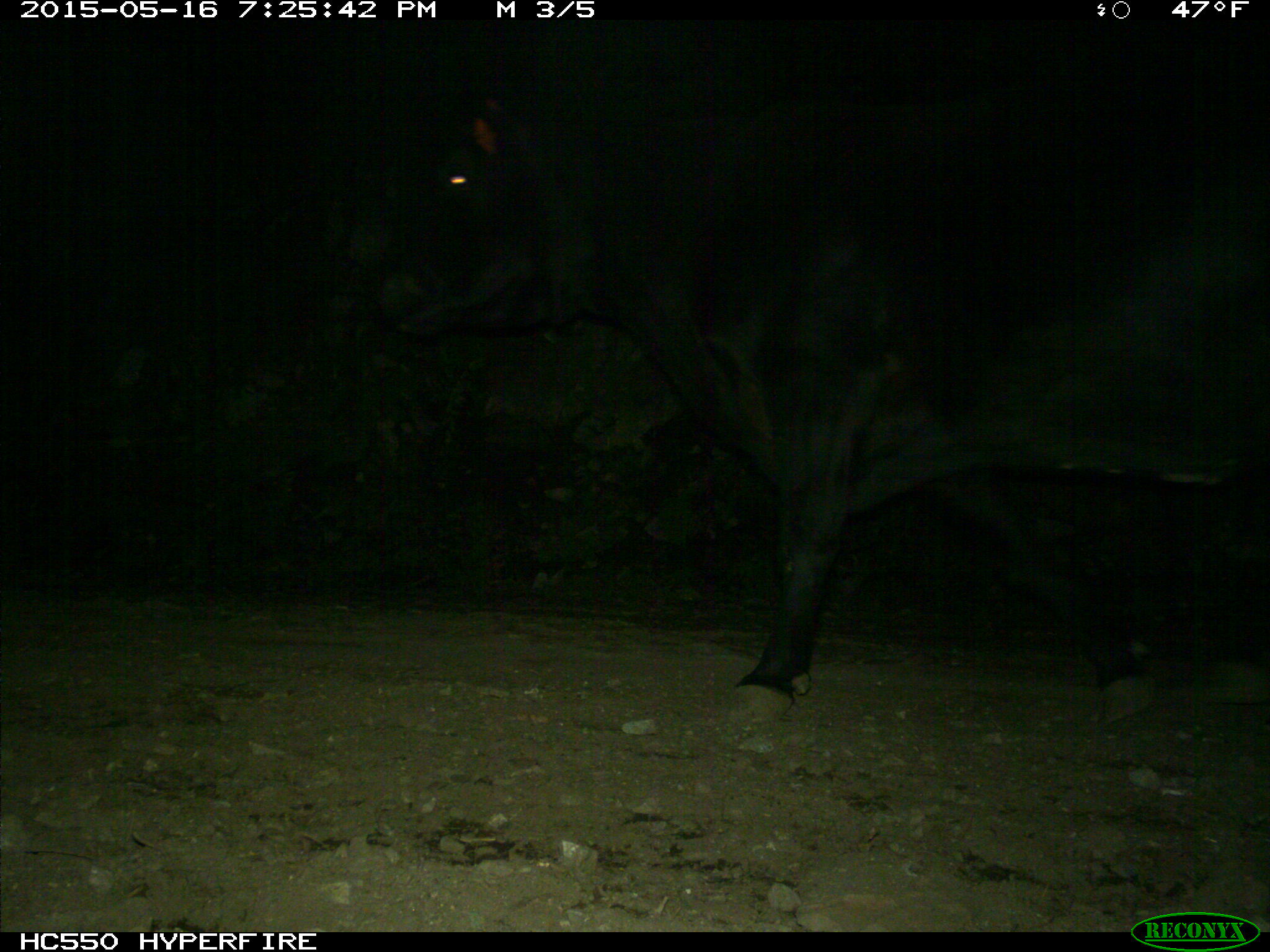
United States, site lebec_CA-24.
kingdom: Animalia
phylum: Chordata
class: Mammalia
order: Artiodactyla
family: Bovidae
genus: Bos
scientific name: Bos taurus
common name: domestic cow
Bos taurus (domestic cow).